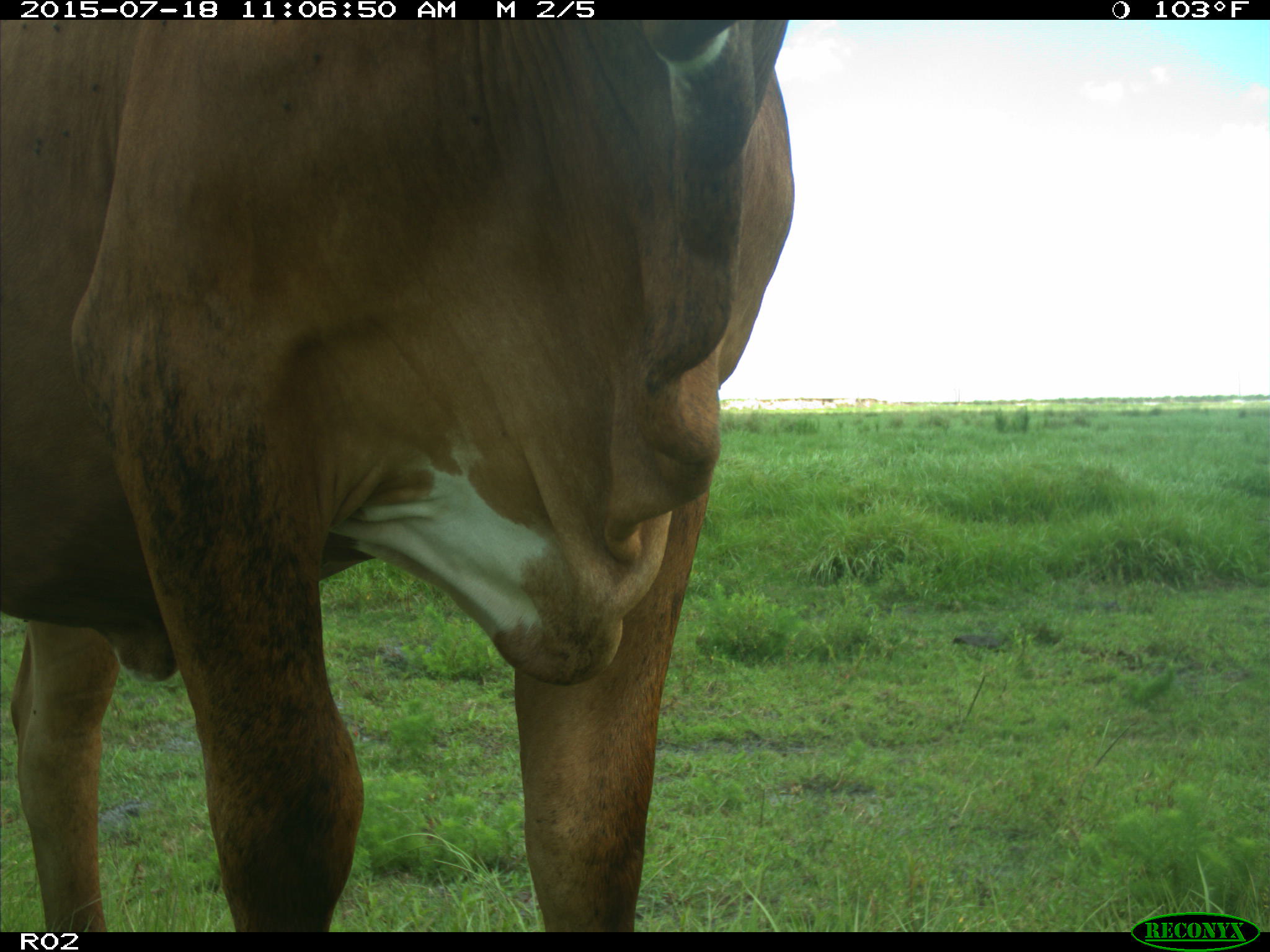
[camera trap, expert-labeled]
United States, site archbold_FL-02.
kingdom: Animalia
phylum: Chordata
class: Mammalia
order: Artiodactyla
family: Bovidae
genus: Bos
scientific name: Bos taurus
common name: domestic cow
Bos taurus (domestic cow).